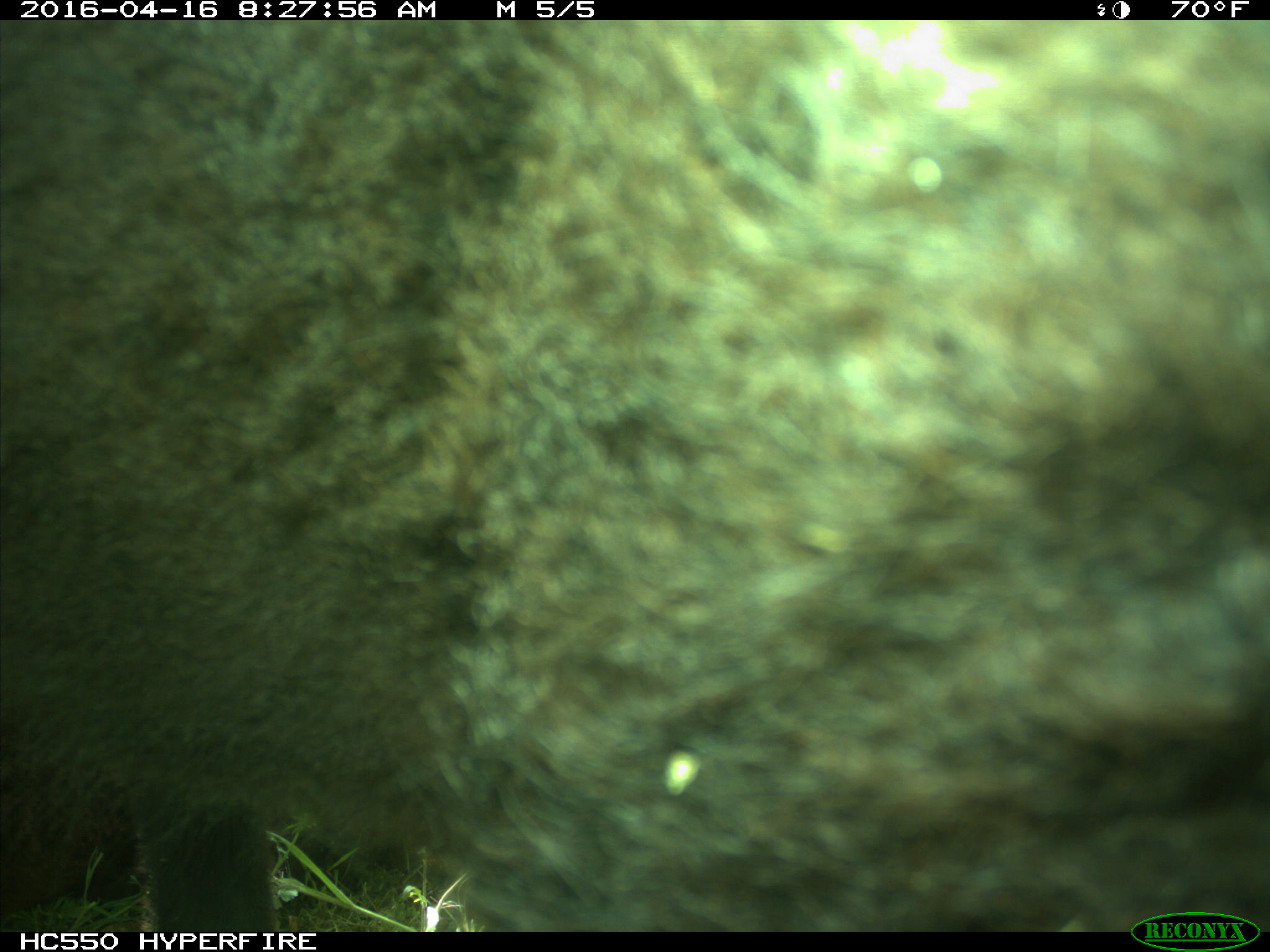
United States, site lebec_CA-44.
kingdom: Animalia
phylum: Chordata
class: Mammalia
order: Artiodactyla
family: Bovidae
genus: Bos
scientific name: Bos taurus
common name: domestic cow